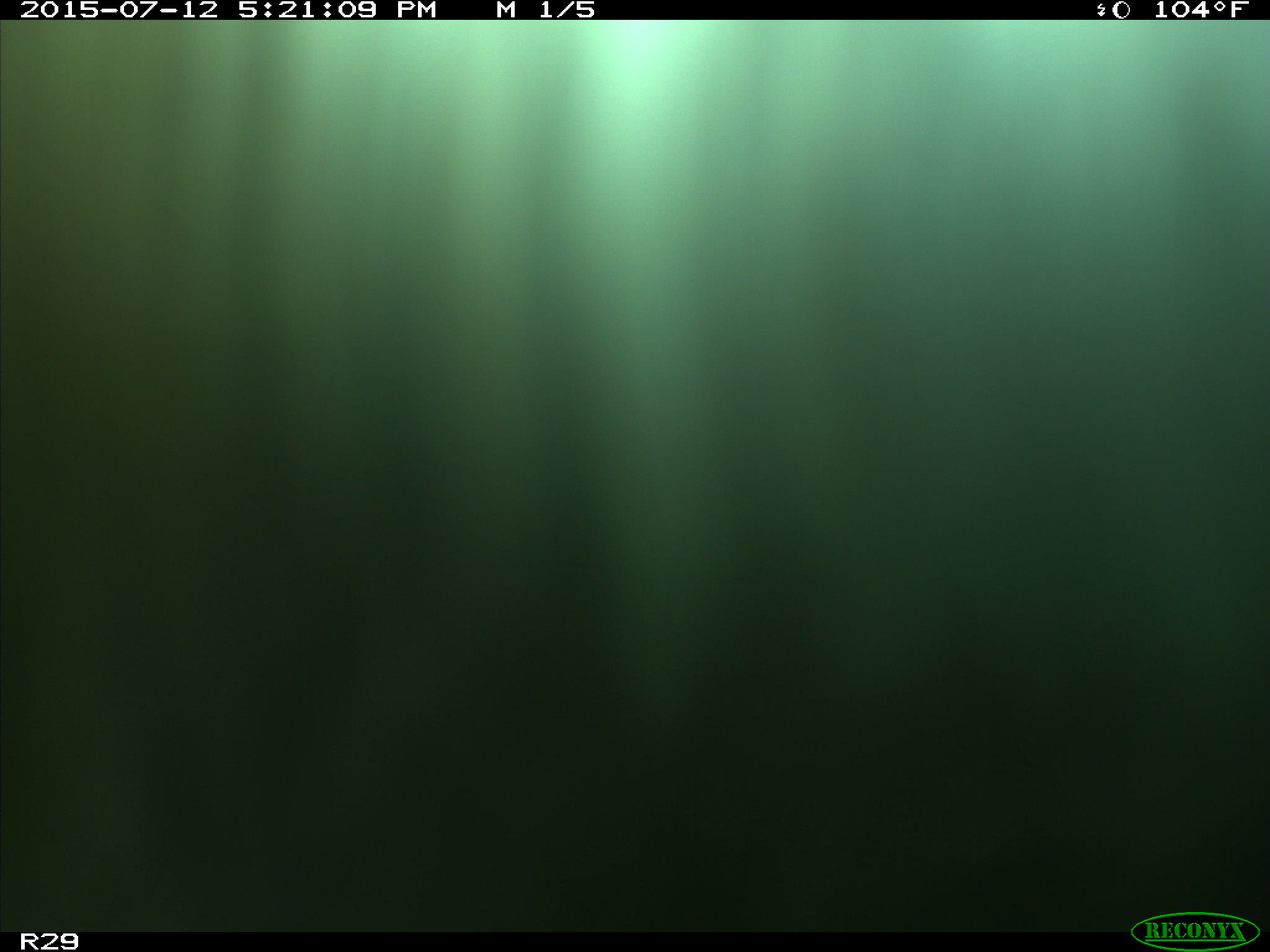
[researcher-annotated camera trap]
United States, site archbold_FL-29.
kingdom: Animalia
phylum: Chordata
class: Mammalia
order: Artiodactyla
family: Bovidae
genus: Bos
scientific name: Bos taurus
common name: domestic cow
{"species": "Bos taurus (domestic cow)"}